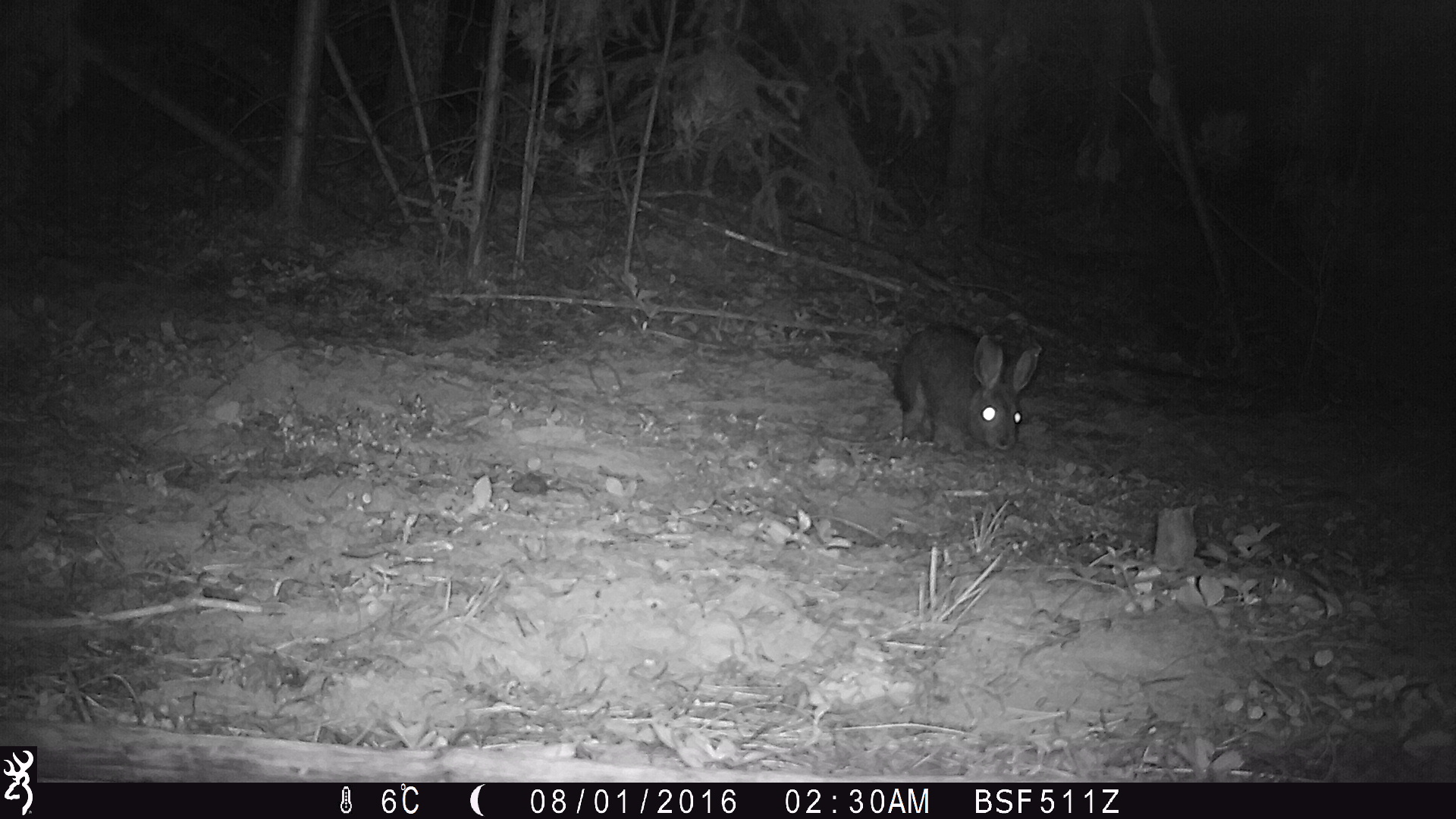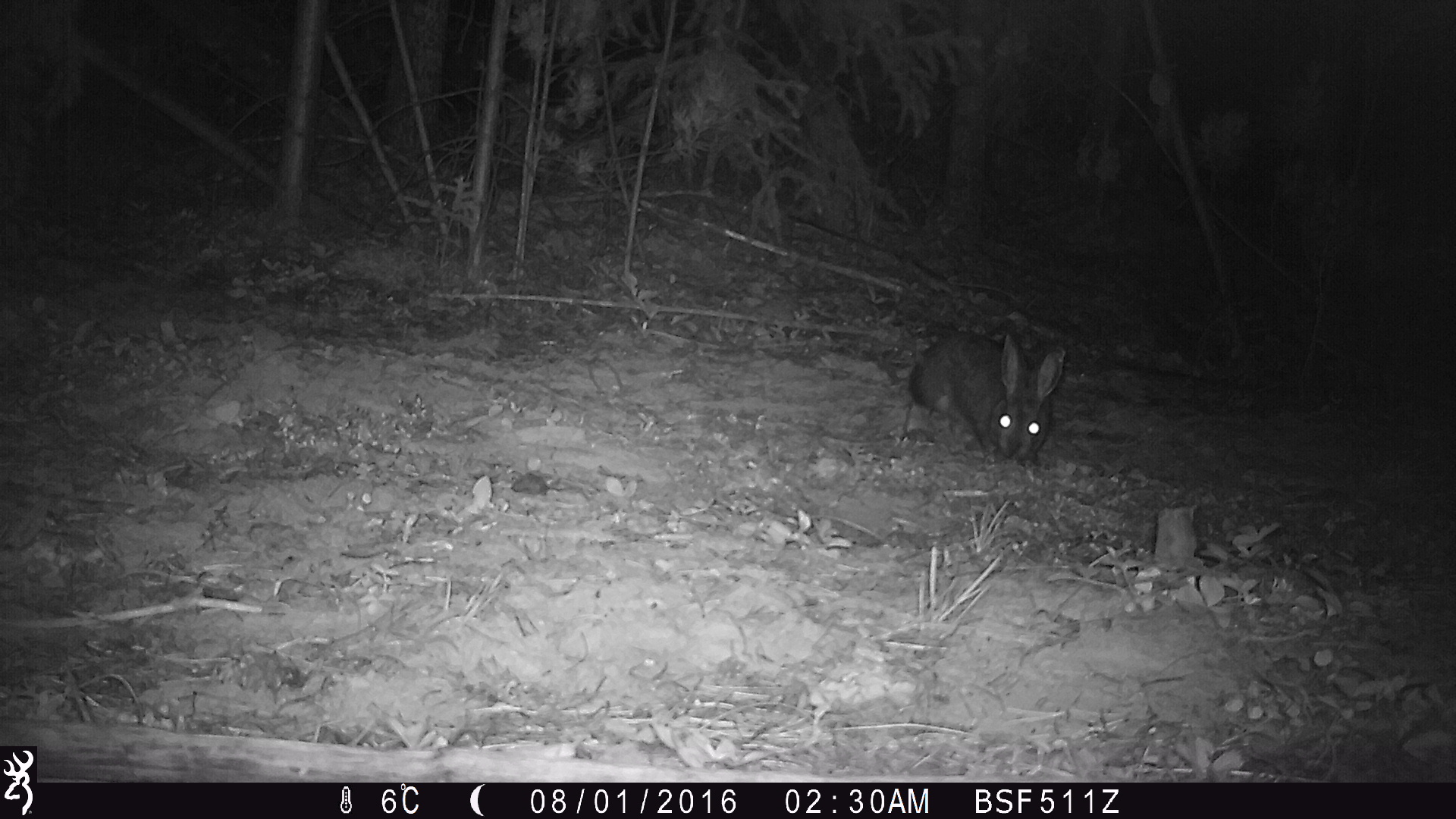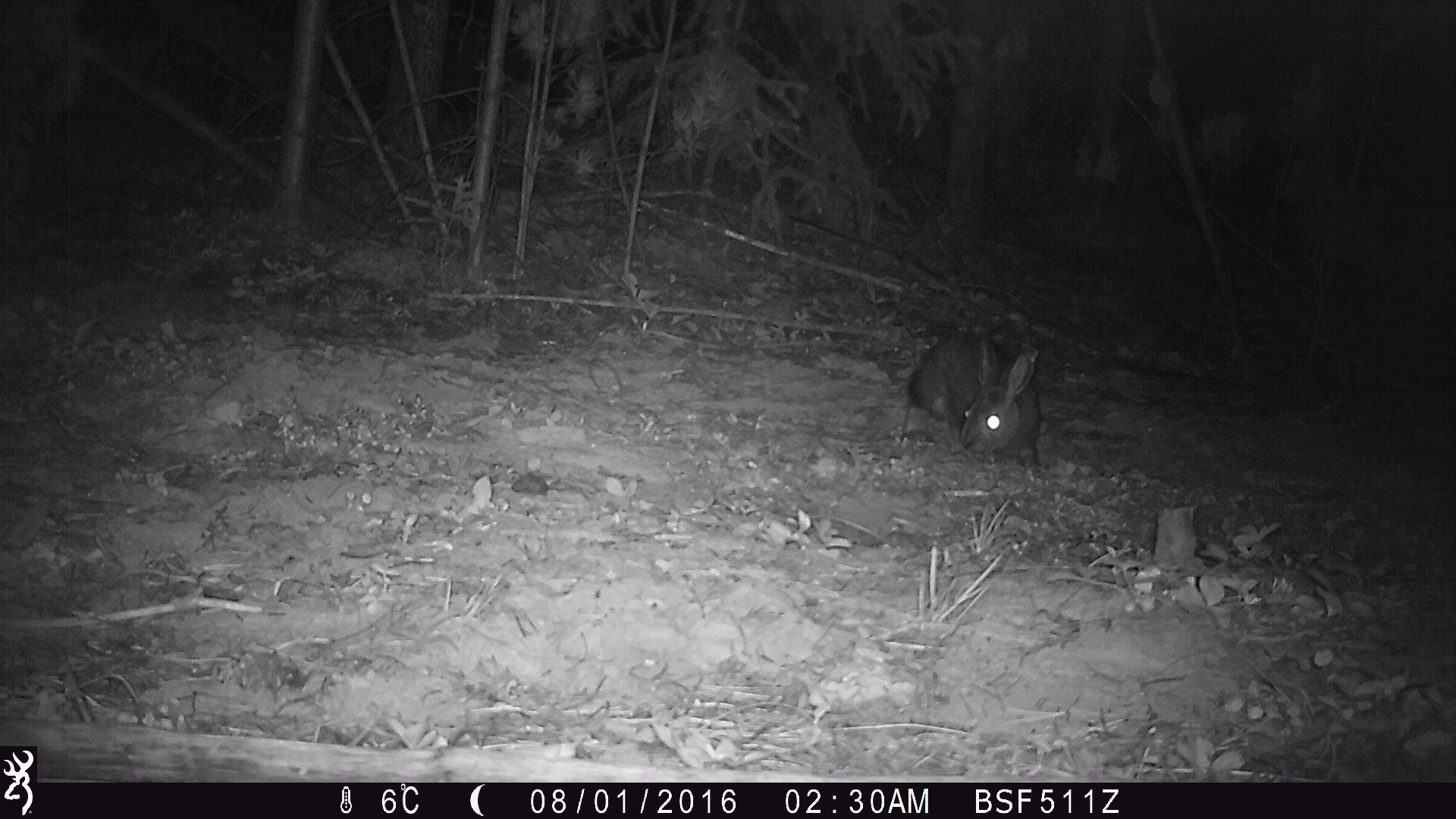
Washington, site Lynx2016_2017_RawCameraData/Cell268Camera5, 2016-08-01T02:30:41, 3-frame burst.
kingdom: Animalia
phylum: Chordata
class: Mammalia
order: Lagomorpha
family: Leporidae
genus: Lepus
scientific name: Lepus americanus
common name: snowshoe hare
Lepus americanus (snowshoe hare). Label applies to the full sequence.